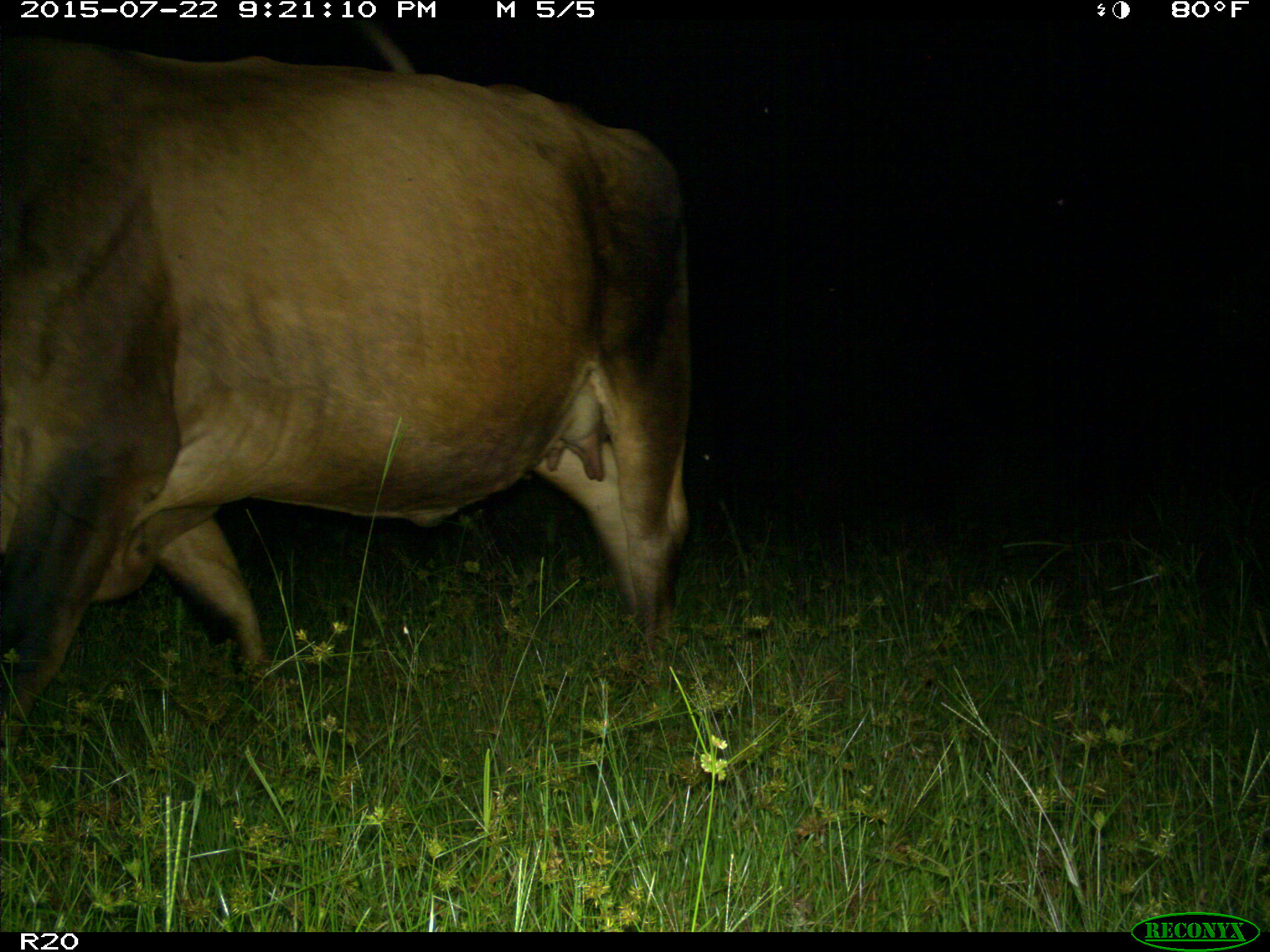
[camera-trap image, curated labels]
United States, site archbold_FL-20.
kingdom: Animalia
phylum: Chordata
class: Mammalia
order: Artiodactyla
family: Bovidae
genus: Bos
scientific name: Bos taurus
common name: domestic cow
Bos taurus (domestic cow).